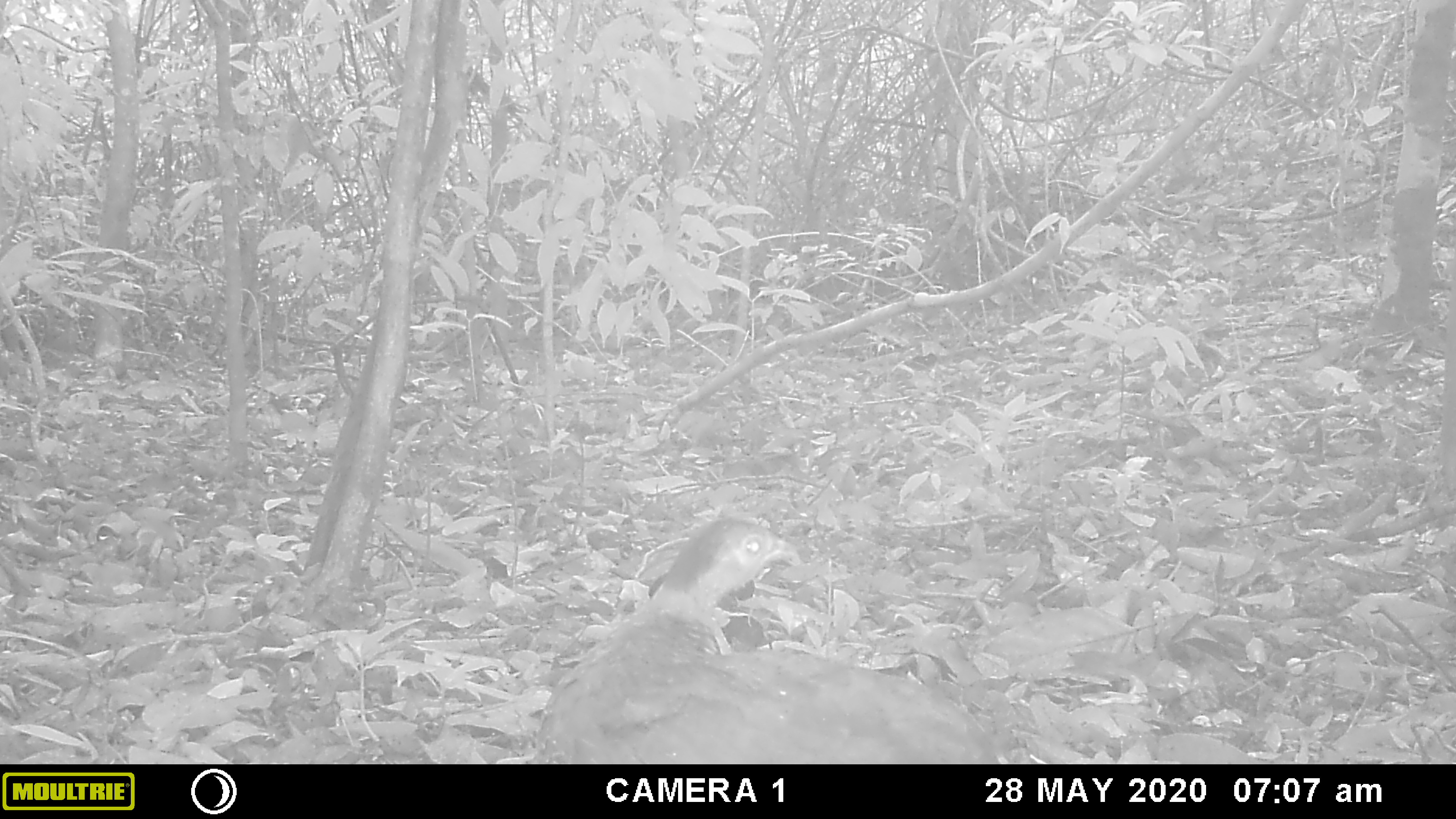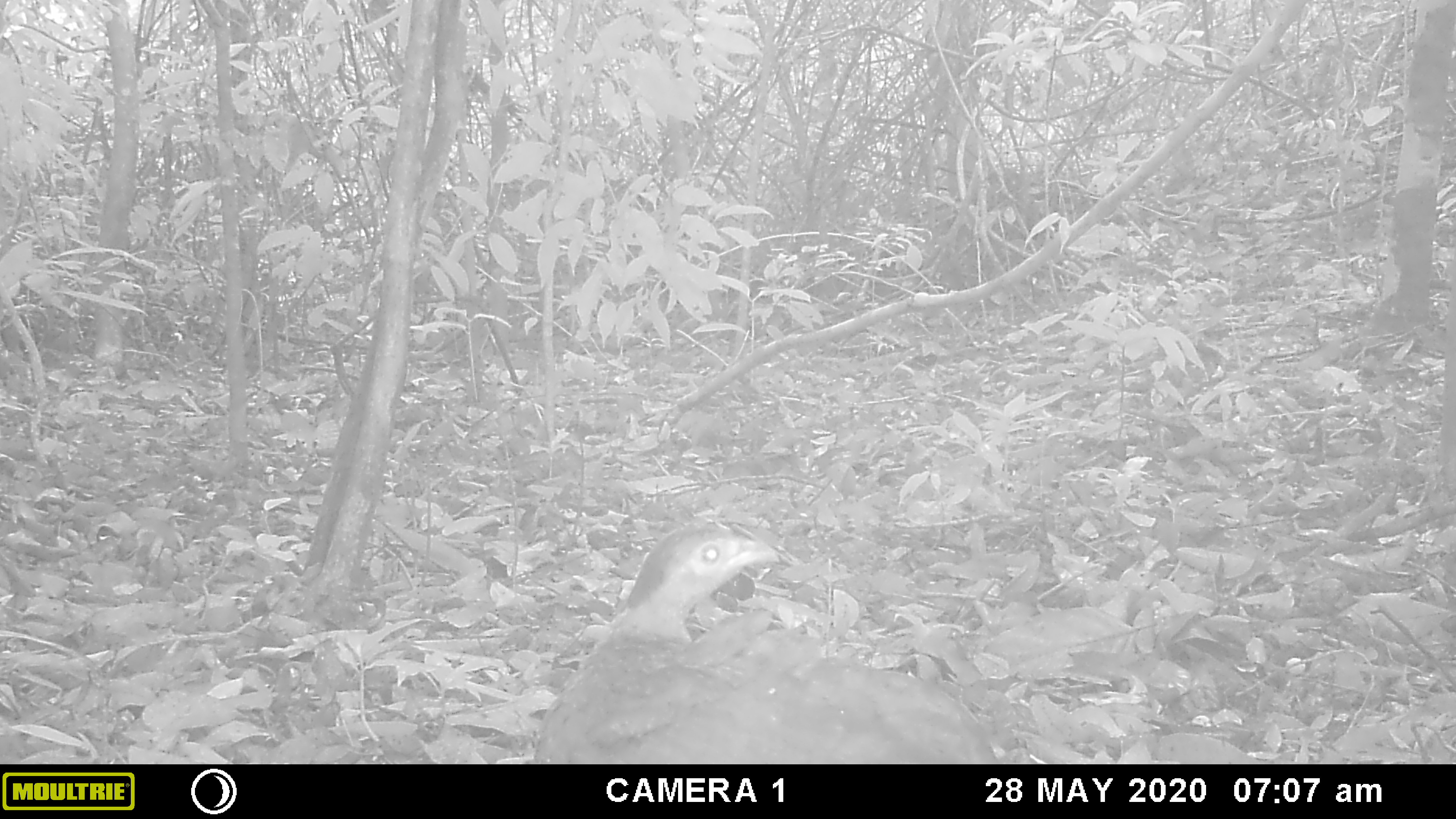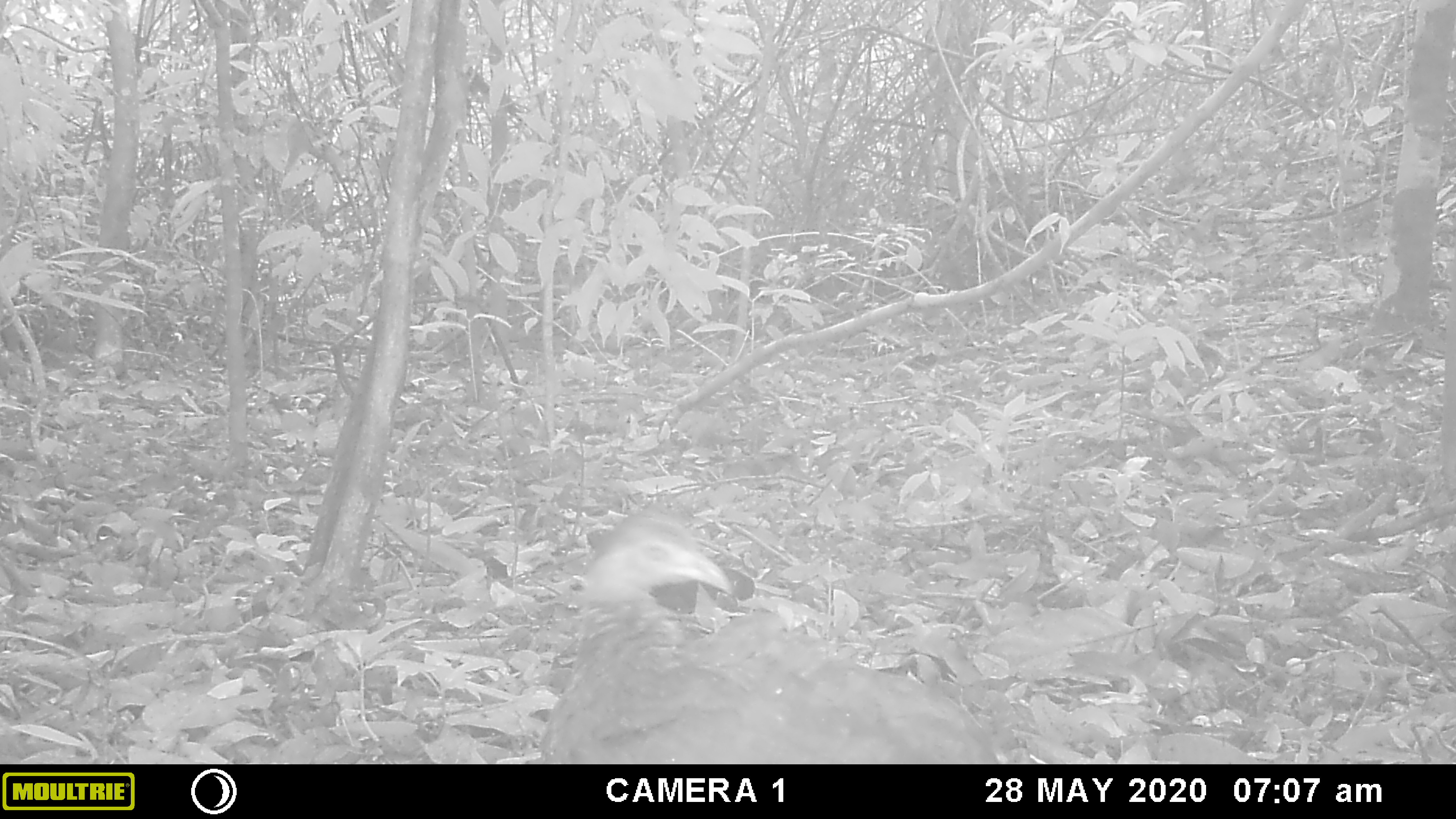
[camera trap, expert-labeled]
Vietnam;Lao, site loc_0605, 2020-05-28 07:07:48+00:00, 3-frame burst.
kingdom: Animalia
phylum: Chordata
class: Aves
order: Galliformes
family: Phasianidae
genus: Lophura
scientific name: Lophura nycthemera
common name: silver pheasant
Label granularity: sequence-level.